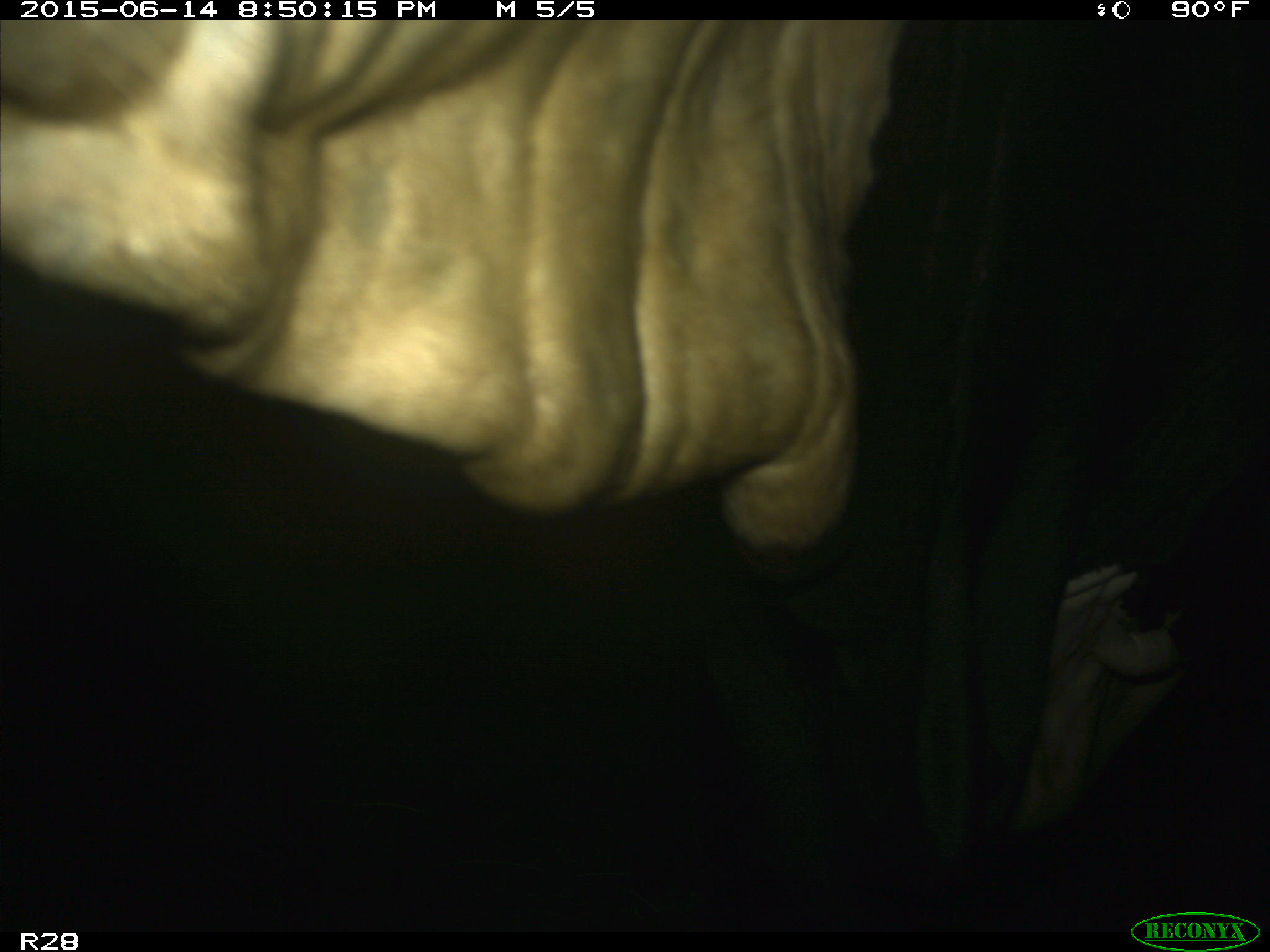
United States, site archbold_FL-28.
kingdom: Animalia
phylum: Chordata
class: Mammalia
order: Artiodactyla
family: Bovidae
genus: Bos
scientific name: Bos taurus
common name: domestic cow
Bos taurus (domestic cow).